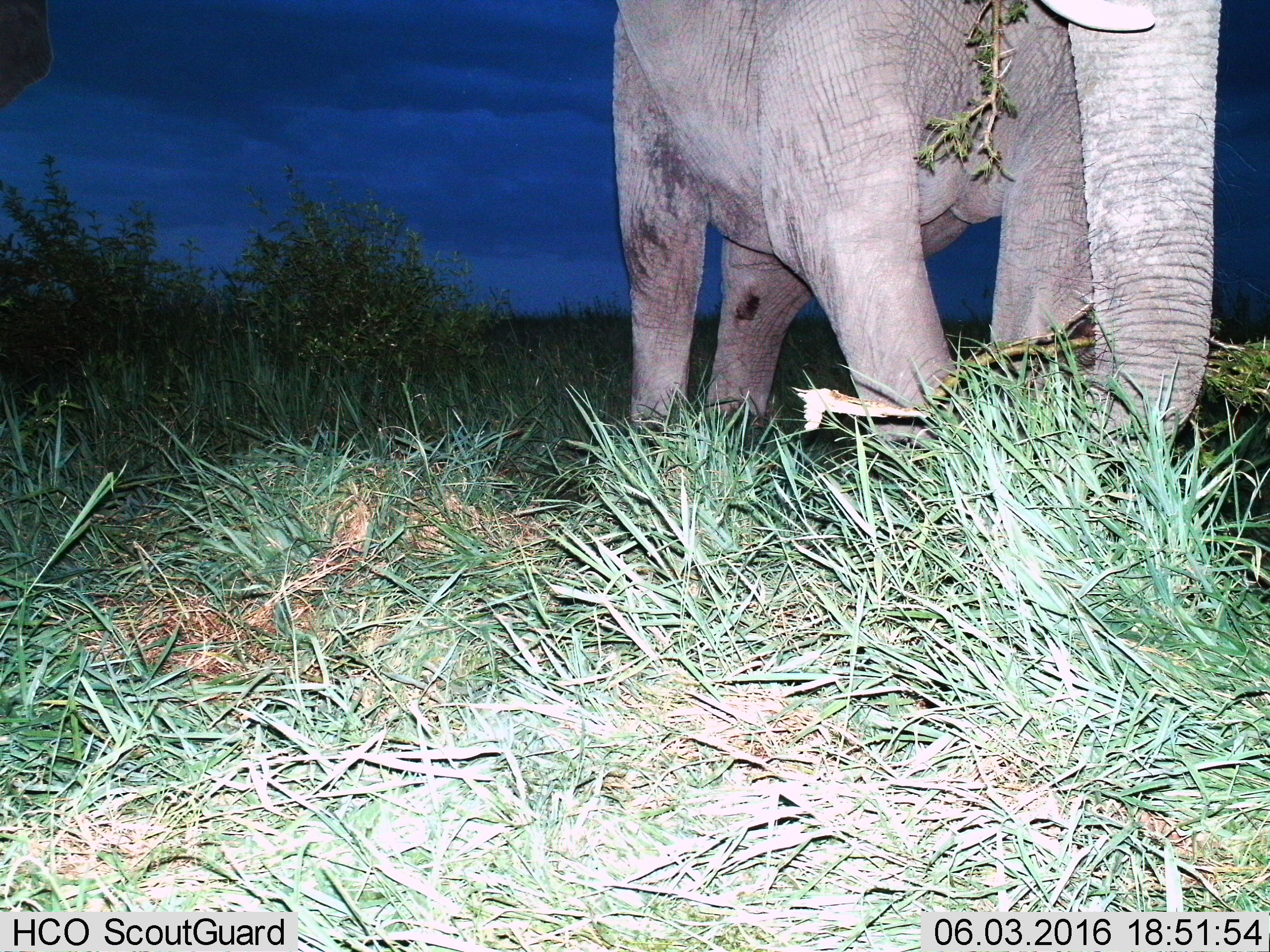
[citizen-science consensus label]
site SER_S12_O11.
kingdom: Animalia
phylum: Chordata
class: Mammalia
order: Proboscidea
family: Elephantidae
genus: Loxodonta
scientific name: Loxodonta africana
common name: african bush elephant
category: elephant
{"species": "elephant (african bush elephant) (Loxodonta africana)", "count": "1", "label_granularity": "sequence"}